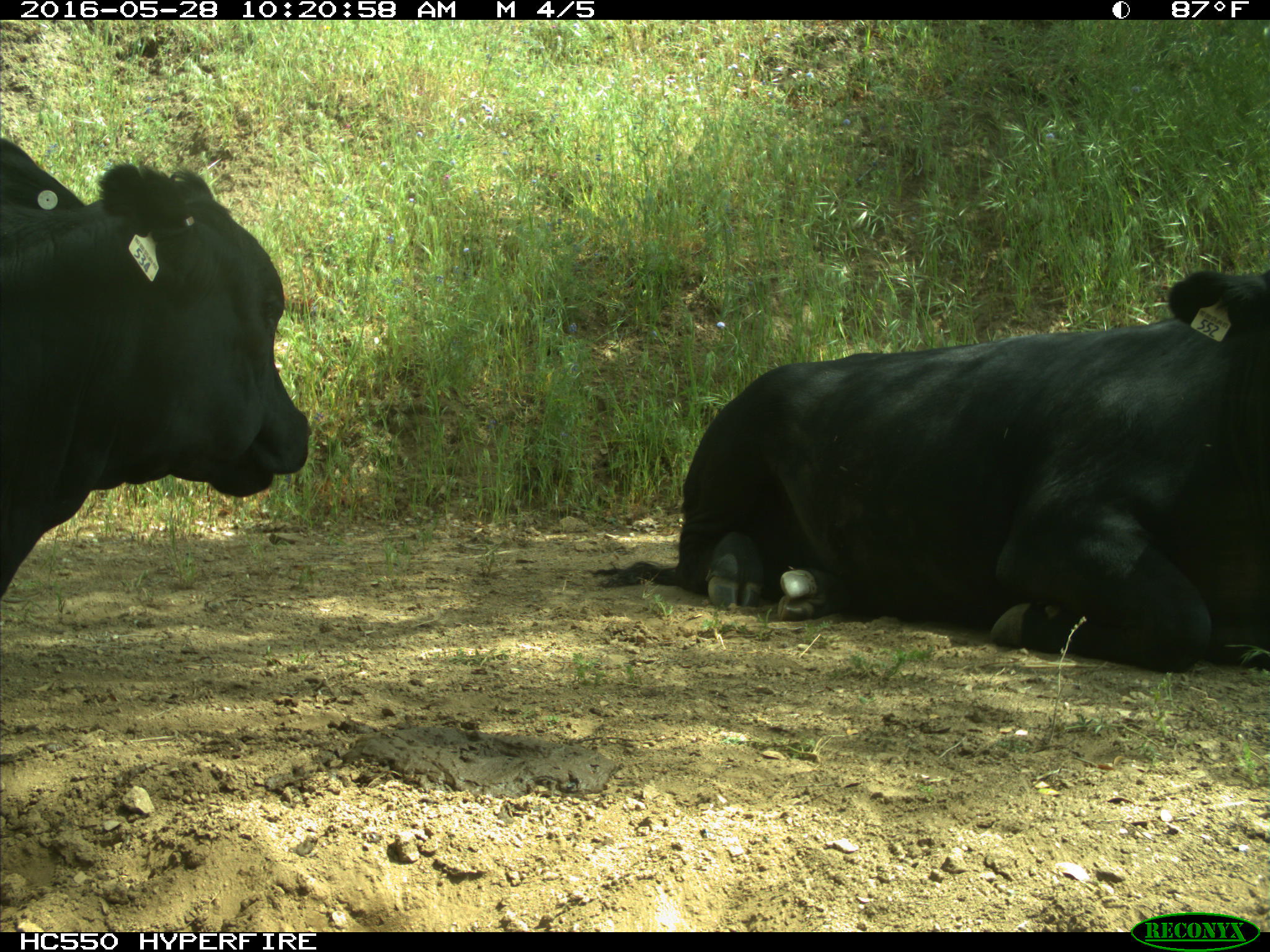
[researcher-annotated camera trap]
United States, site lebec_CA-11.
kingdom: Animalia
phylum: Chordata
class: Mammalia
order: Artiodactyla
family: Bovidae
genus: Bos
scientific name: Bos taurus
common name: domestic cow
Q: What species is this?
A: Bos taurus (domestic cow).